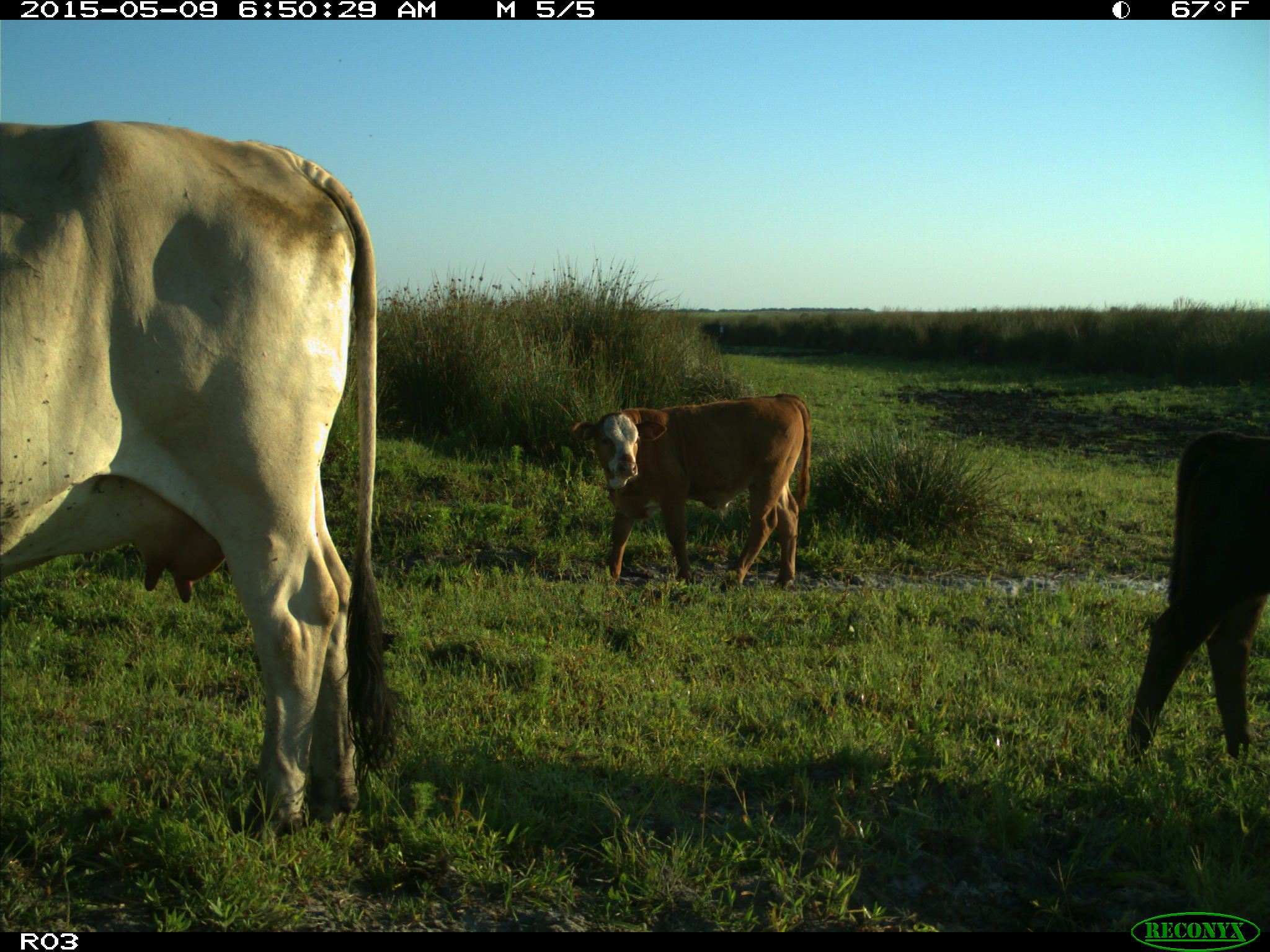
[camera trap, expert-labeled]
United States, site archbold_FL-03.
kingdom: Animalia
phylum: Chordata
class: Mammalia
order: Artiodactyla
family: Bovidae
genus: Bos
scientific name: Bos taurus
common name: domestic cow